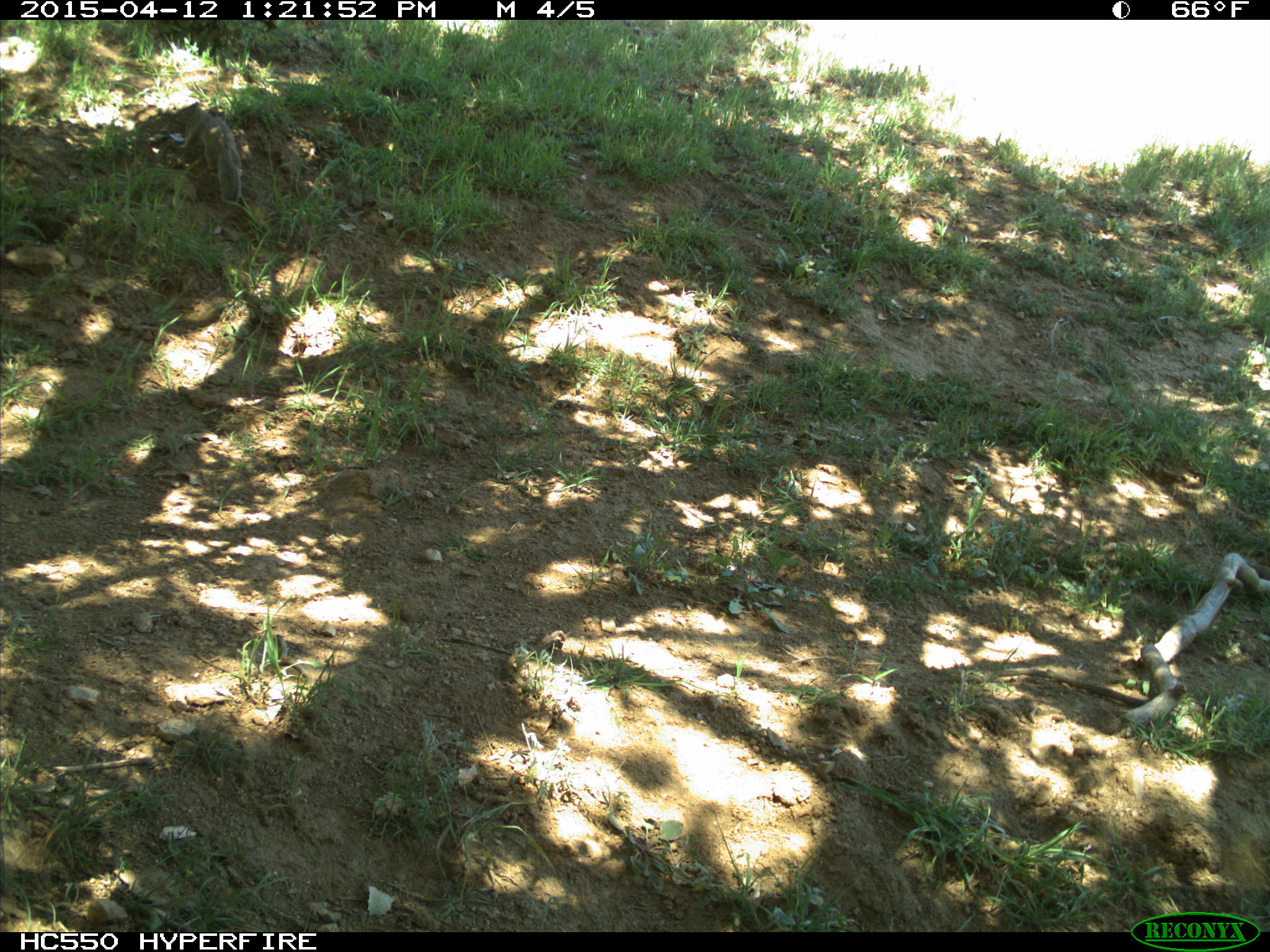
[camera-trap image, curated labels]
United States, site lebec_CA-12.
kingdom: Animalia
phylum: Chordata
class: Mammalia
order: Rodentia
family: Sciuridae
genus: Otospermophilus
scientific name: Otospermophilus beecheyi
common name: california ground squirrel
Otospermophilus beecheyi (california ground squirrel).